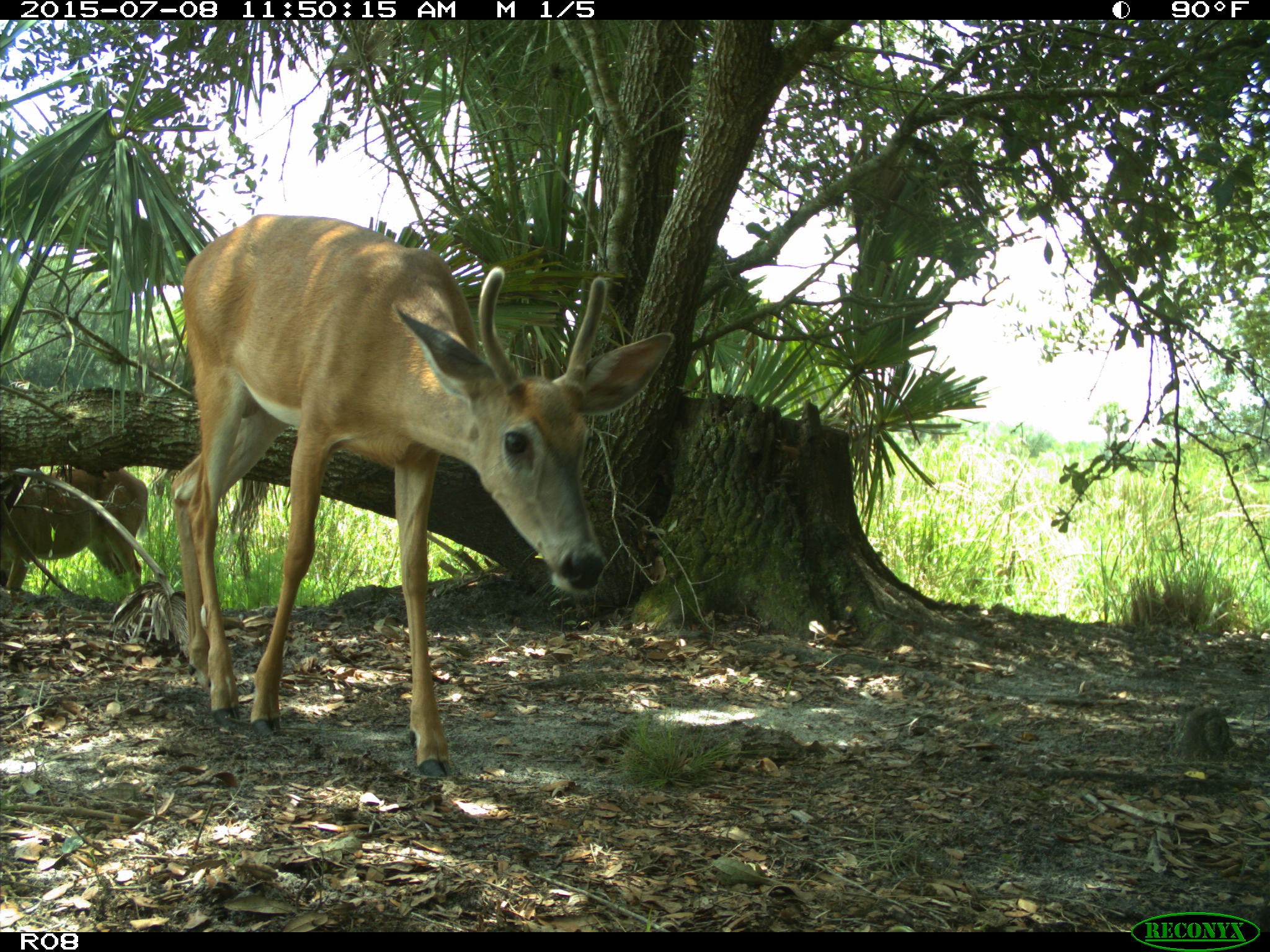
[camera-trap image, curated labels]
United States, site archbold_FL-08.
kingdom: Animalia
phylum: Chordata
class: Mammalia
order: Artiodactyla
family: Cervidae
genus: Odocoileus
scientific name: Odocoileus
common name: deer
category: unidentified deer